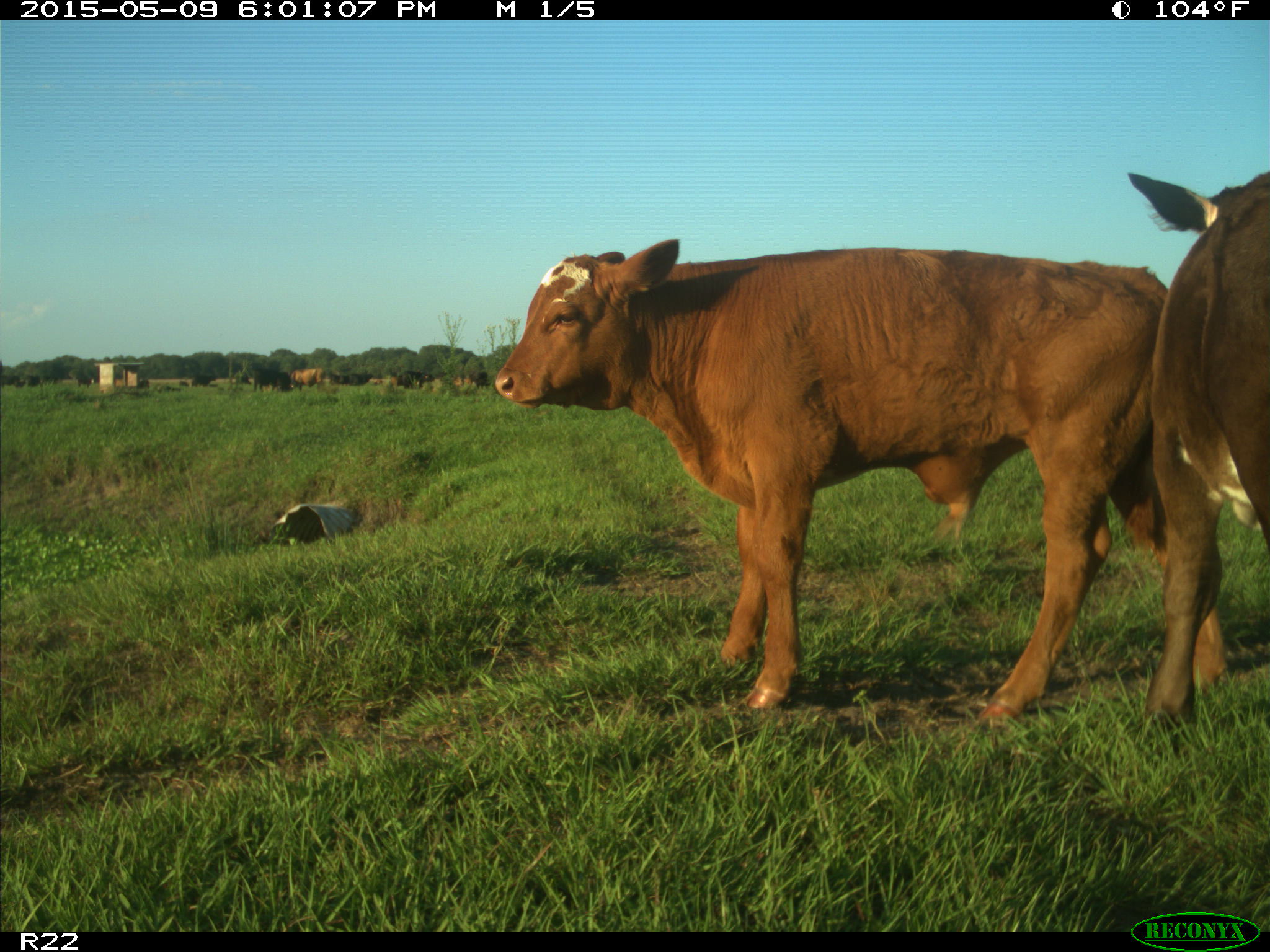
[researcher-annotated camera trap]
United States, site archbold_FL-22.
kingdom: Animalia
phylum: Chordata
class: Mammalia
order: Artiodactyla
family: Bovidae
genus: Bos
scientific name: Bos taurus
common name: domestic cow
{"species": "Bos taurus (domestic cow)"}